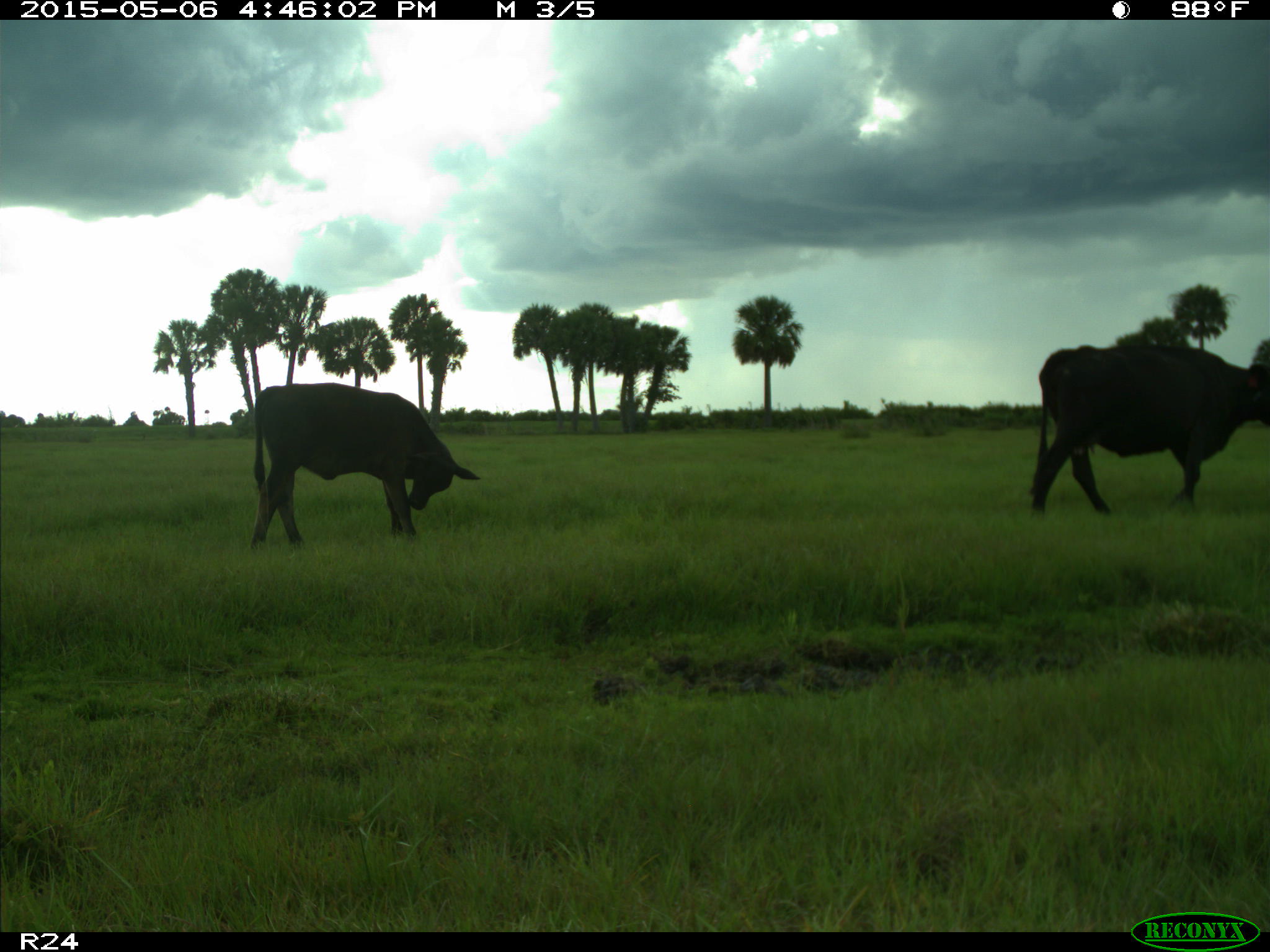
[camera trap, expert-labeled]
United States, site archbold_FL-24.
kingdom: Animalia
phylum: Chordata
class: Mammalia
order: Artiodactyla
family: Bovidae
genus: Bos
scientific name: Bos taurus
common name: domestic cow